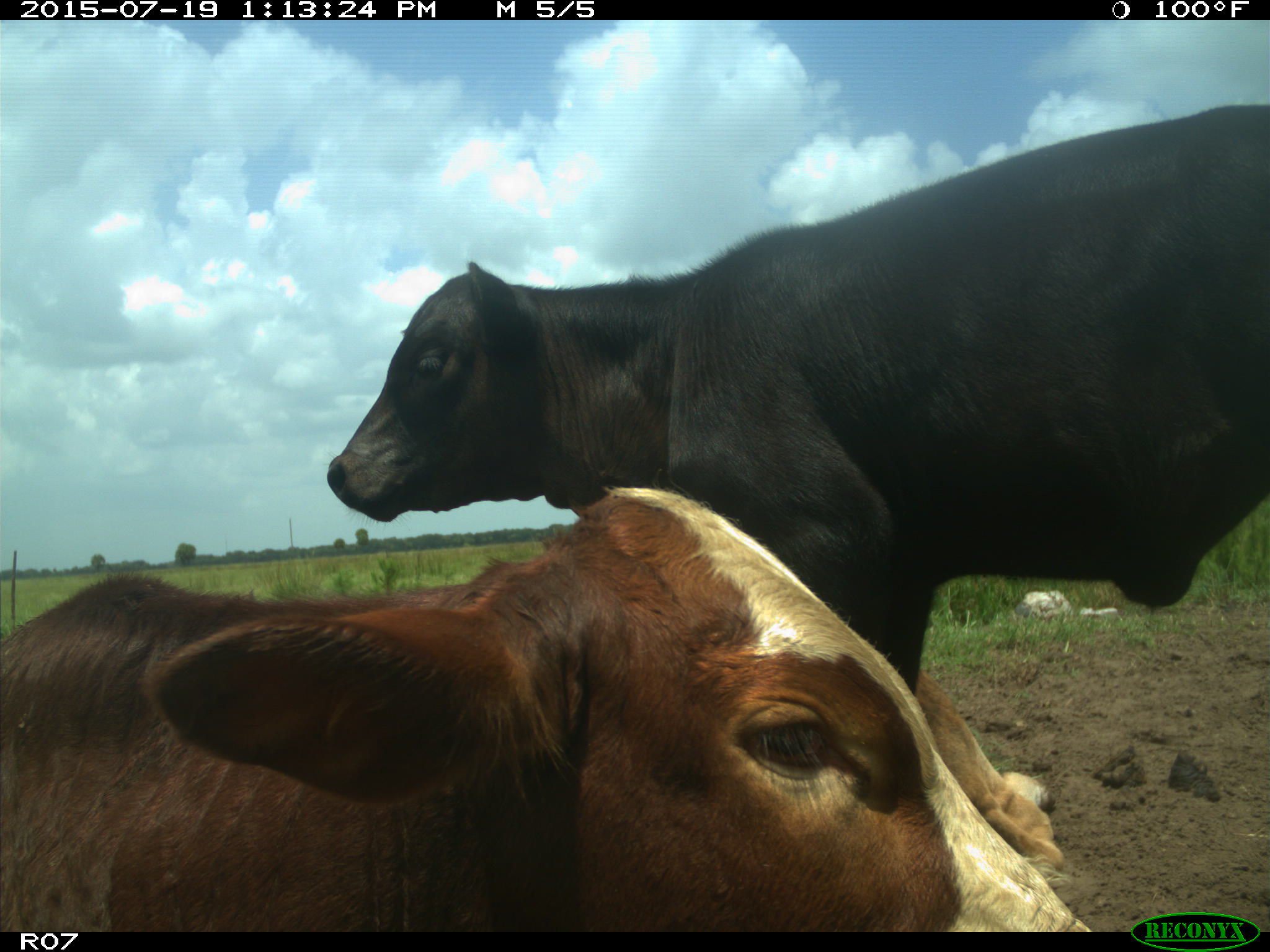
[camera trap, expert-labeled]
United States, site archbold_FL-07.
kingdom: Animalia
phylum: Chordata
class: Mammalia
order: Artiodactyla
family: Bovidae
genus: Bos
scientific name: Bos taurus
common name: domestic cow